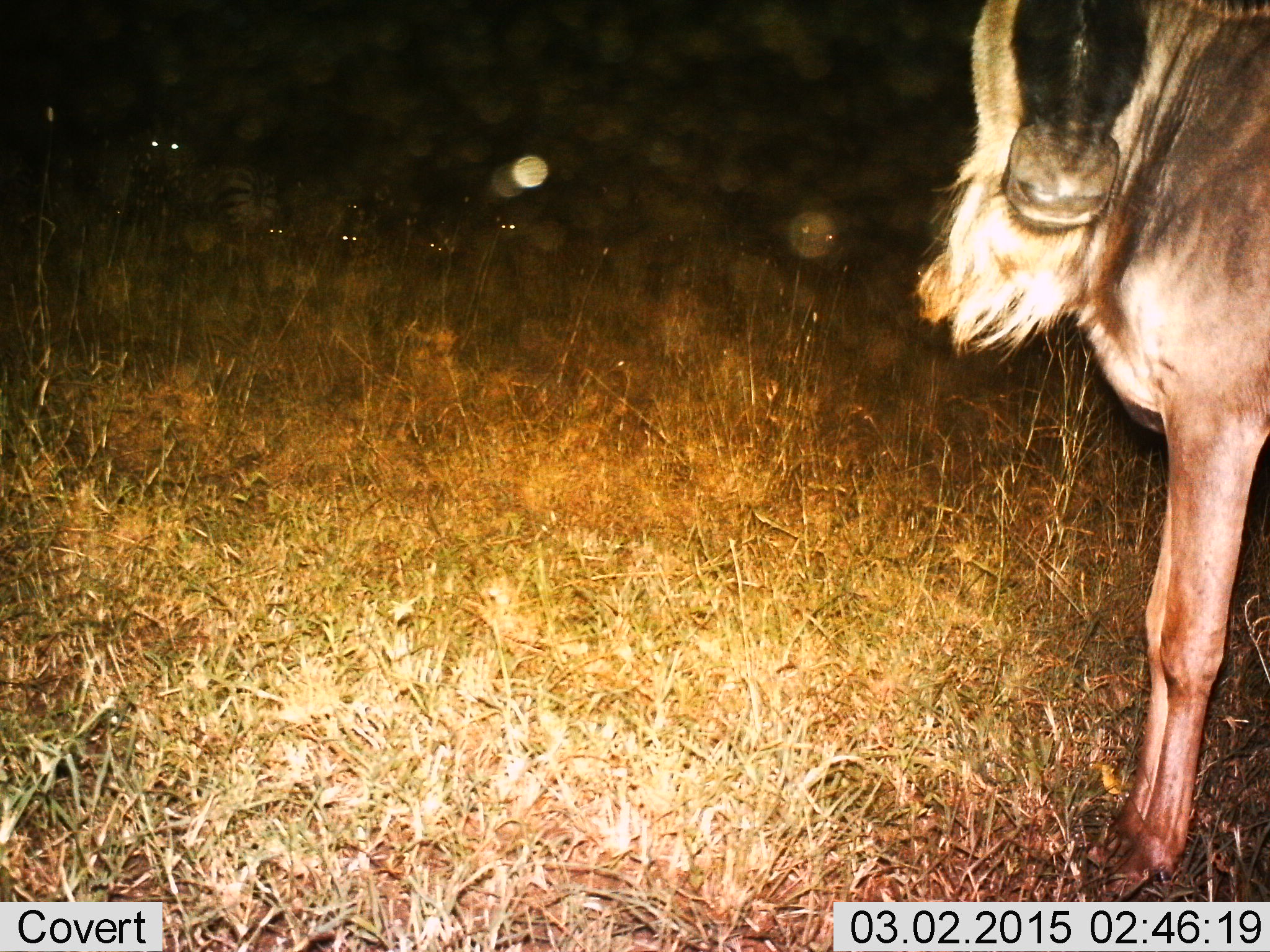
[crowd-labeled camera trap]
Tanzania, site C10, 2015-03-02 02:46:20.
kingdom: Animalia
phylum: Chordata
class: Mammalia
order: Artiodactyla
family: Bovidae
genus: Connochaetes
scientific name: Connochaetes taurinus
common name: blue wildebeest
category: wildebeest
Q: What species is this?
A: Wildebeest (blue wildebeest) (Connochaetes taurinus).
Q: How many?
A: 1.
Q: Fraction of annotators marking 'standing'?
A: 91%.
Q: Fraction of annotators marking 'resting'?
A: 0%.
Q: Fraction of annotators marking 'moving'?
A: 9%.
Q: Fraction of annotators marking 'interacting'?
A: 0%.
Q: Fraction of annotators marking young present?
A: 0%.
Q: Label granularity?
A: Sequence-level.